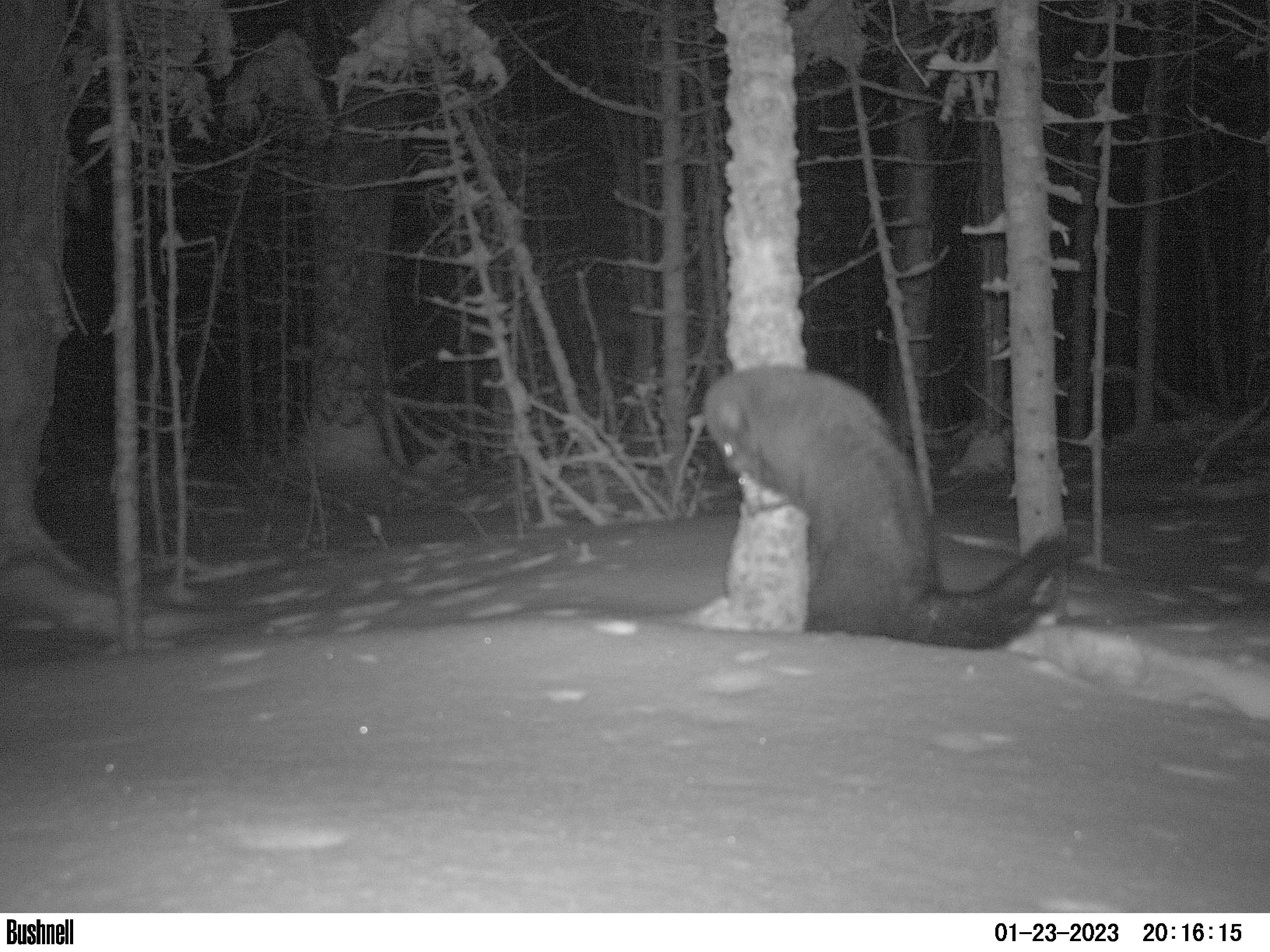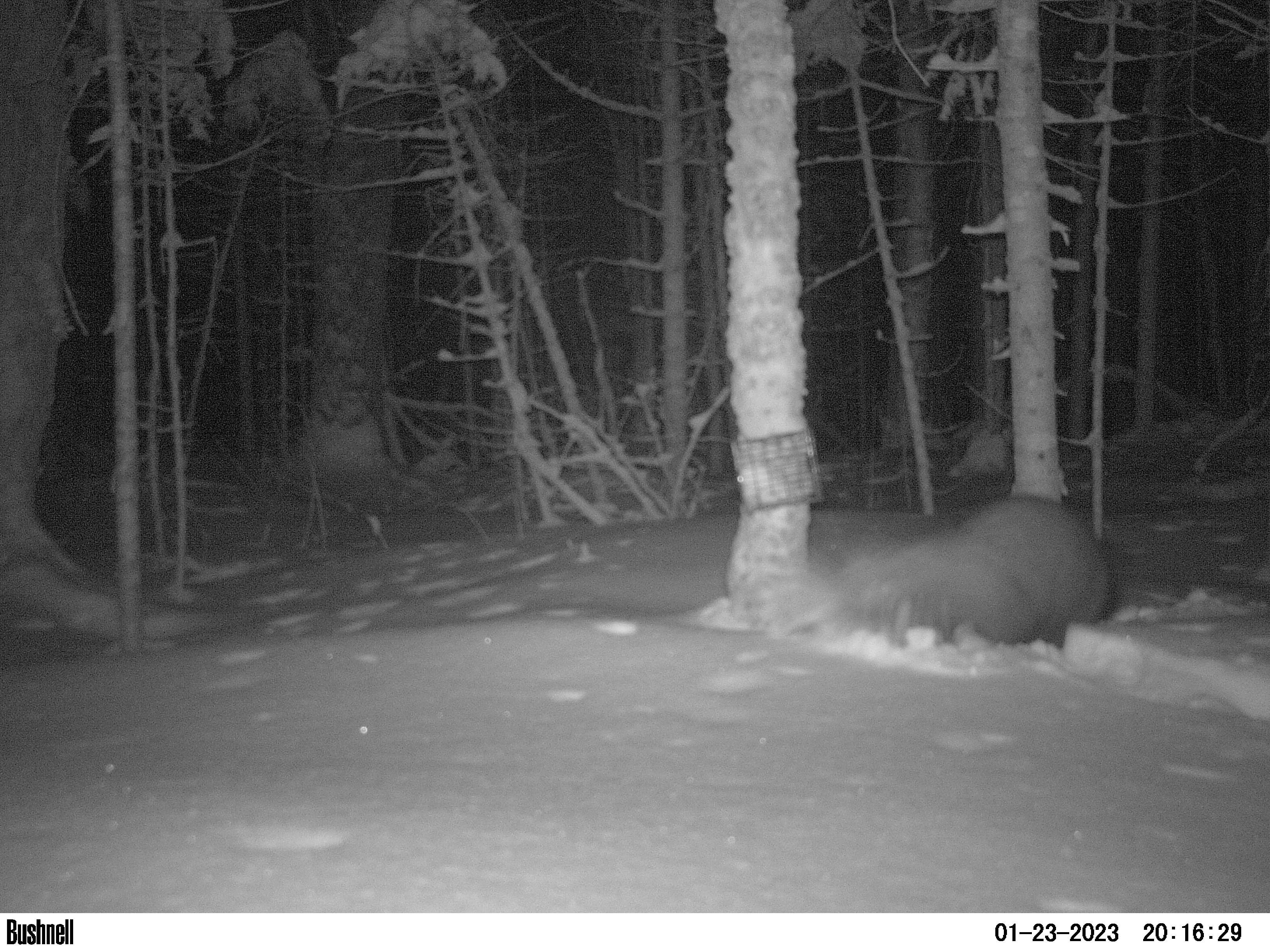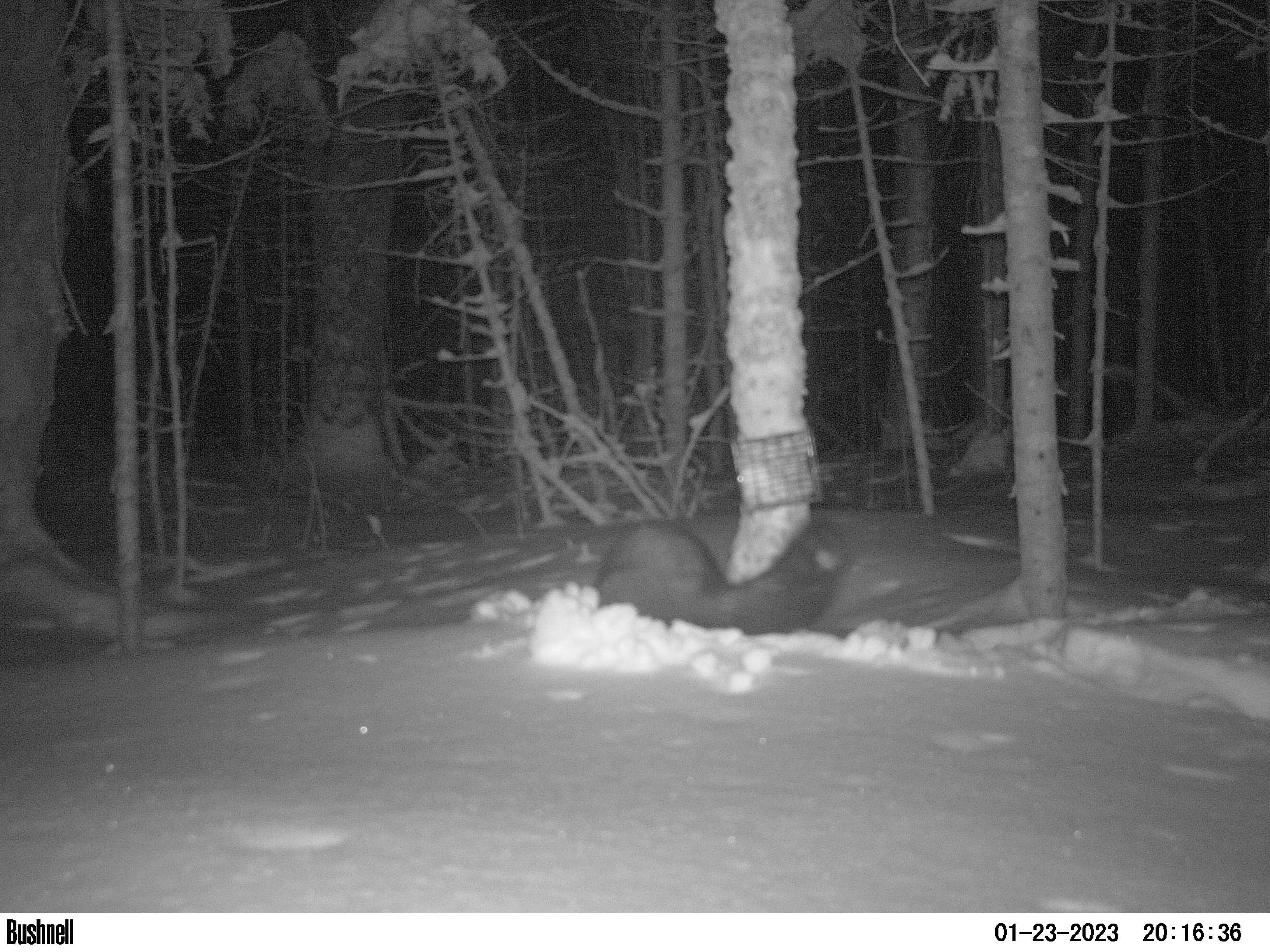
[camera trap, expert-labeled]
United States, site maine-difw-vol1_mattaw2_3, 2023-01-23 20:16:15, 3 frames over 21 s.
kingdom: Animalia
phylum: Chordata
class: Mammalia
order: Carnivora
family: Mustelidae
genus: Pekania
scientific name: Pekania pennanti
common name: fisher